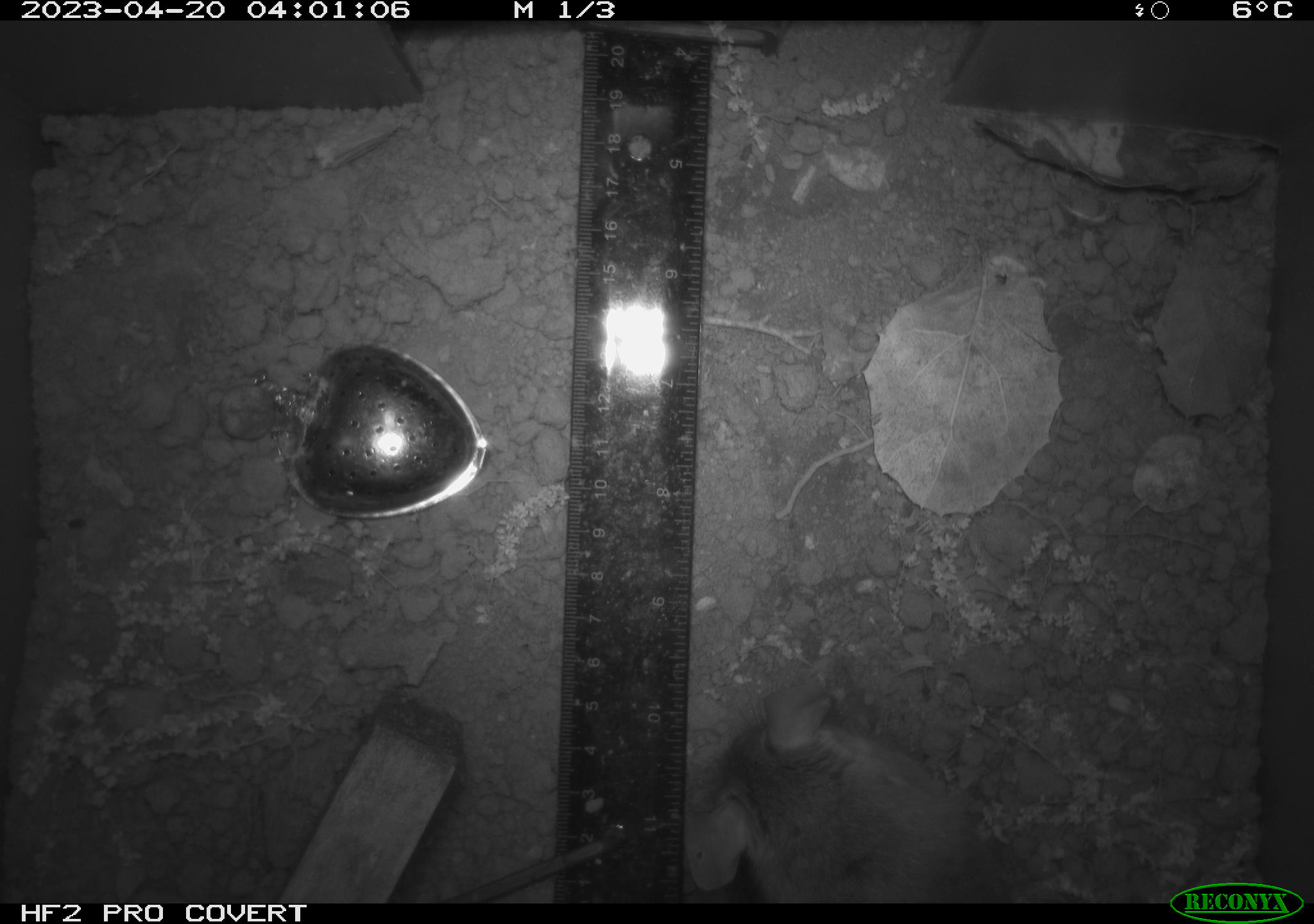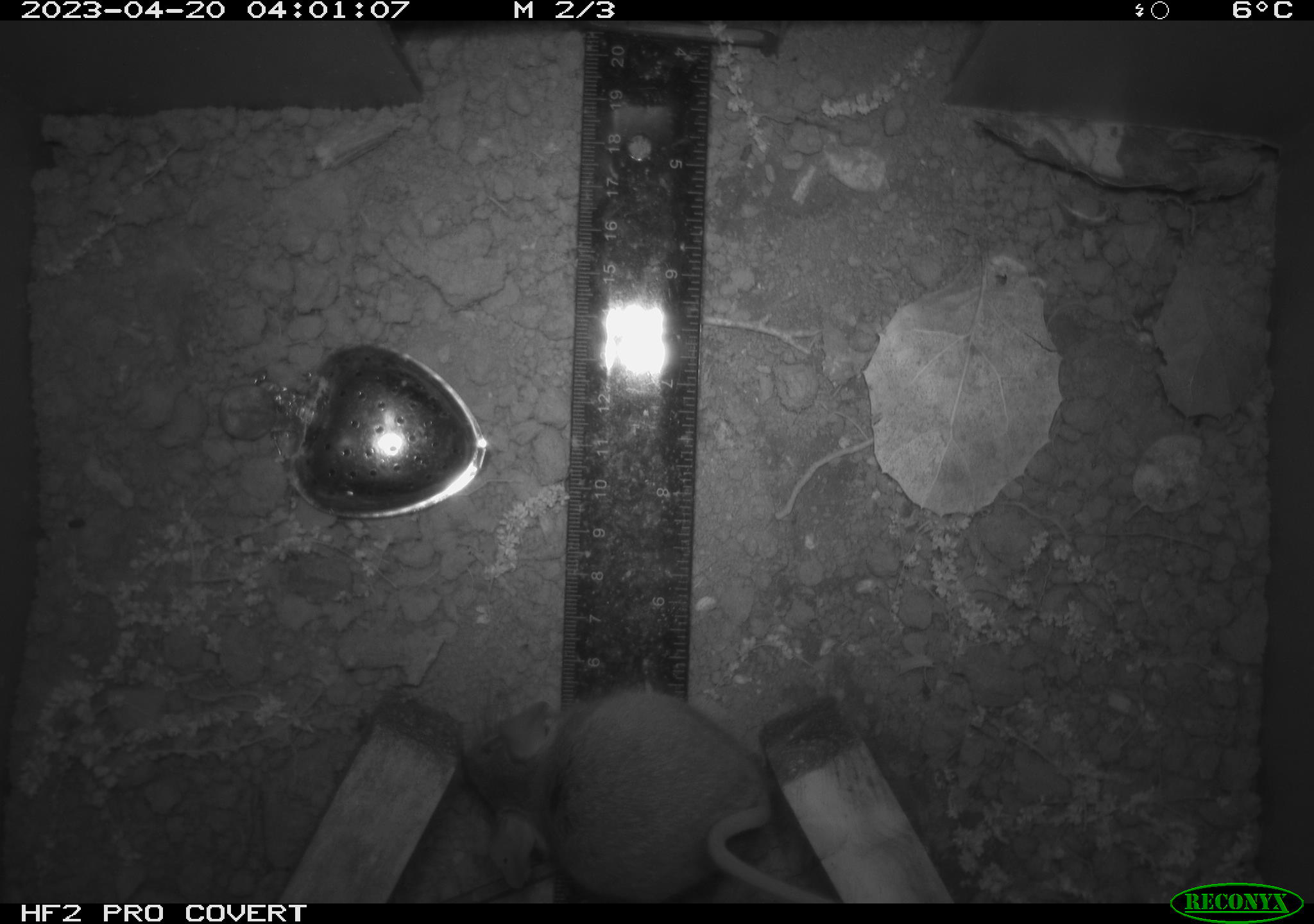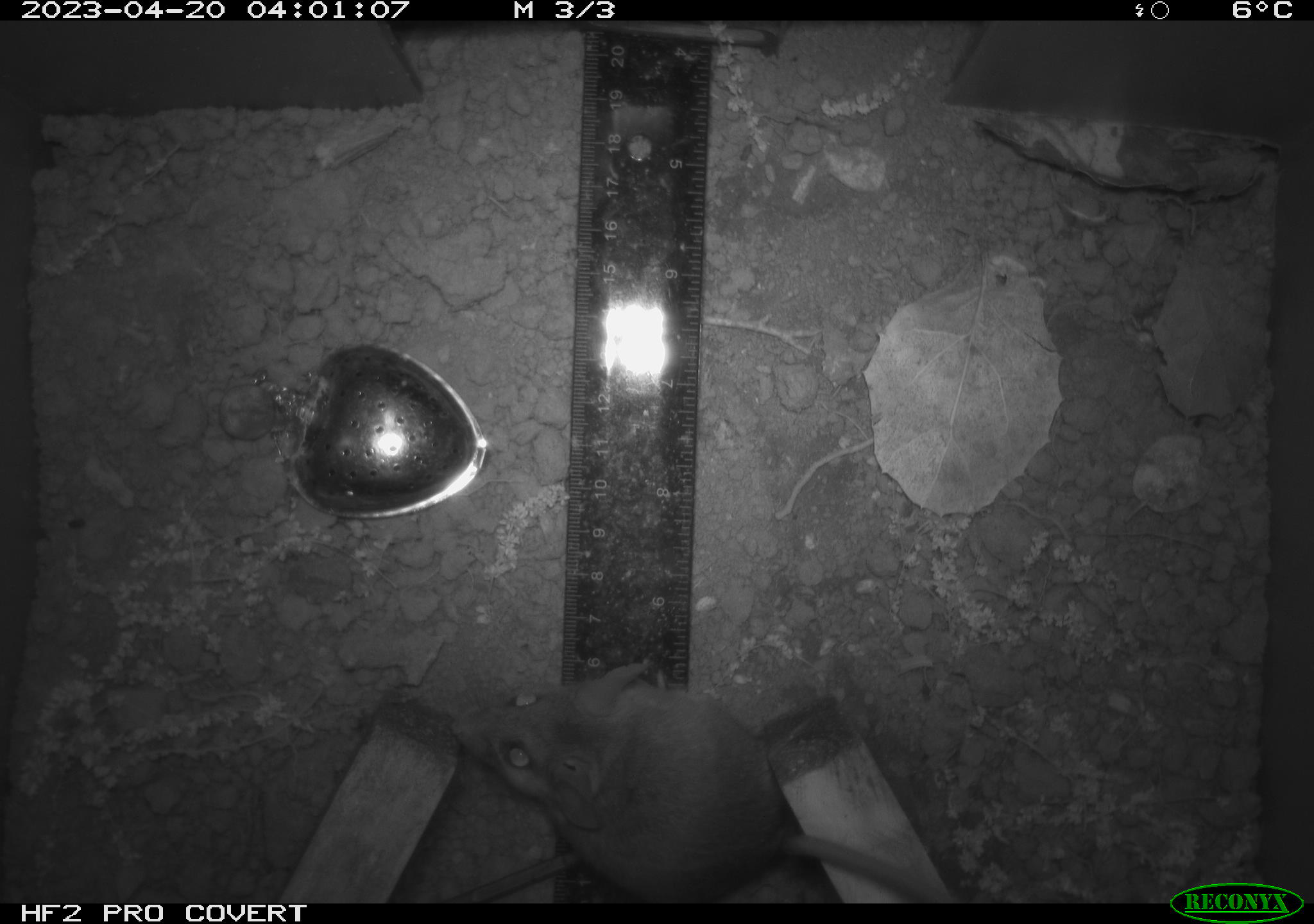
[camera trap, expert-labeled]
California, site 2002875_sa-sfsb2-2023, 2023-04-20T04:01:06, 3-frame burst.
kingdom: Animalia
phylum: Chordata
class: Mammalia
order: Rodentia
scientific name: Rodentia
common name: mouse species